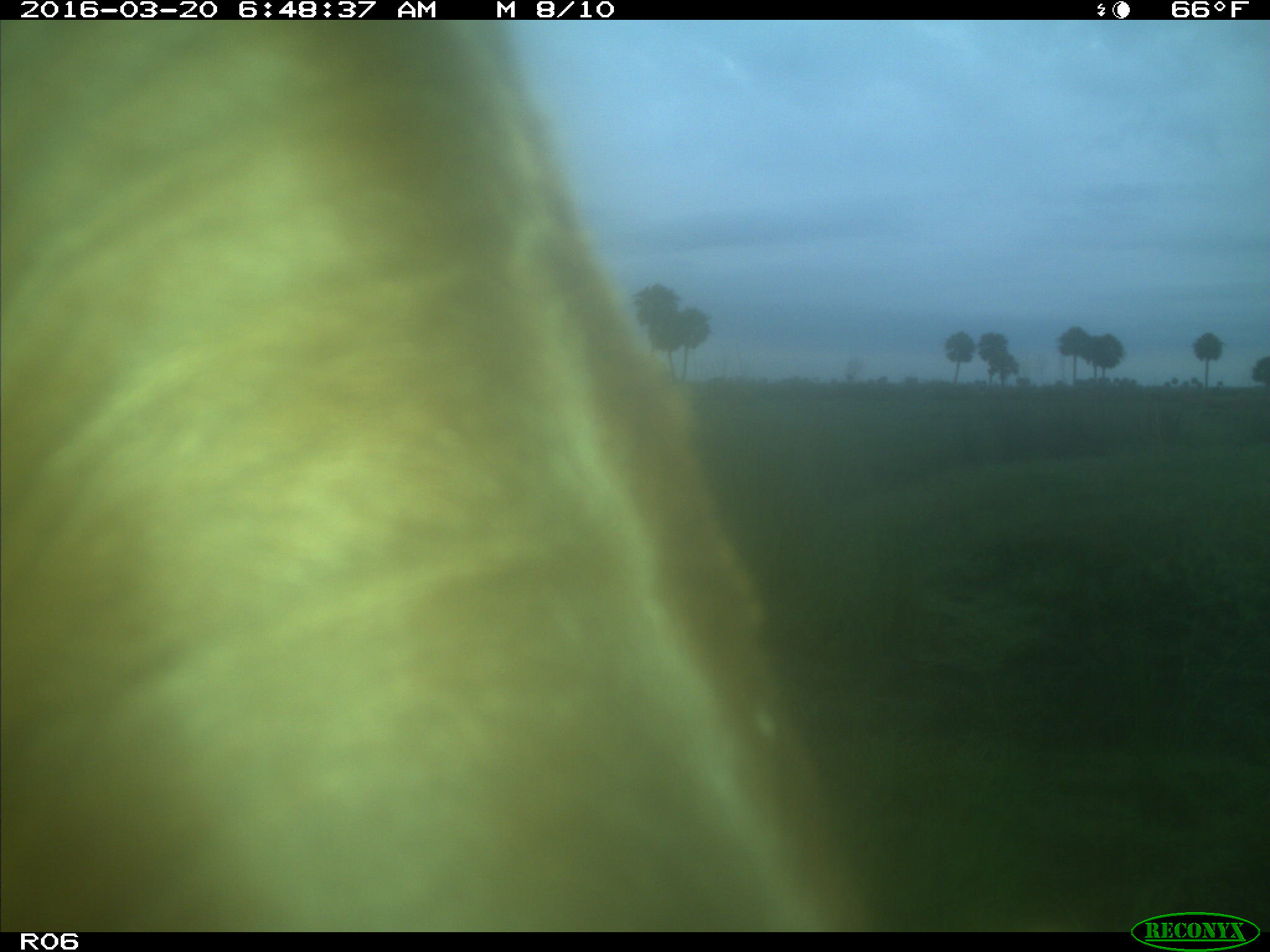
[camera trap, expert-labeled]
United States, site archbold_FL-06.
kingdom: Animalia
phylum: Chordata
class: Mammalia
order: Artiodactyla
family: Bovidae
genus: Bos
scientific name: Bos taurus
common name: domestic cow